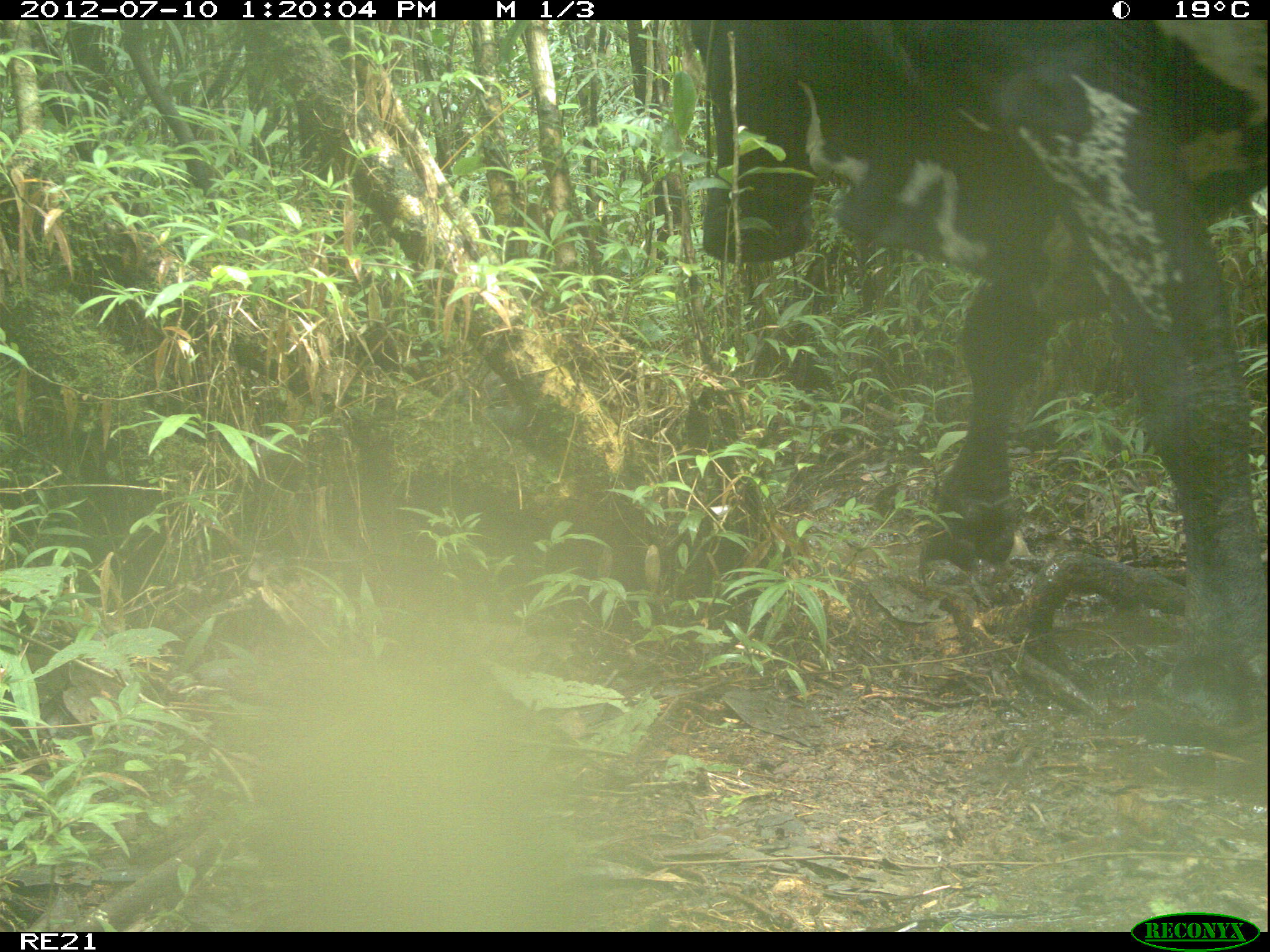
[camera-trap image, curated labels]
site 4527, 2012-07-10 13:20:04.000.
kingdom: Animalia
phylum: Chordata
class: Mammalia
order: Artiodactyla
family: Bovidae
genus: Bos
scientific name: Bos taurus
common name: domestic cattle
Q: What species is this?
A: Bos taurus (domestic cattle).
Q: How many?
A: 1.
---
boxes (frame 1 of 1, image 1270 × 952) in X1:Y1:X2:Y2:
bos taurus: 683:16:1270:734